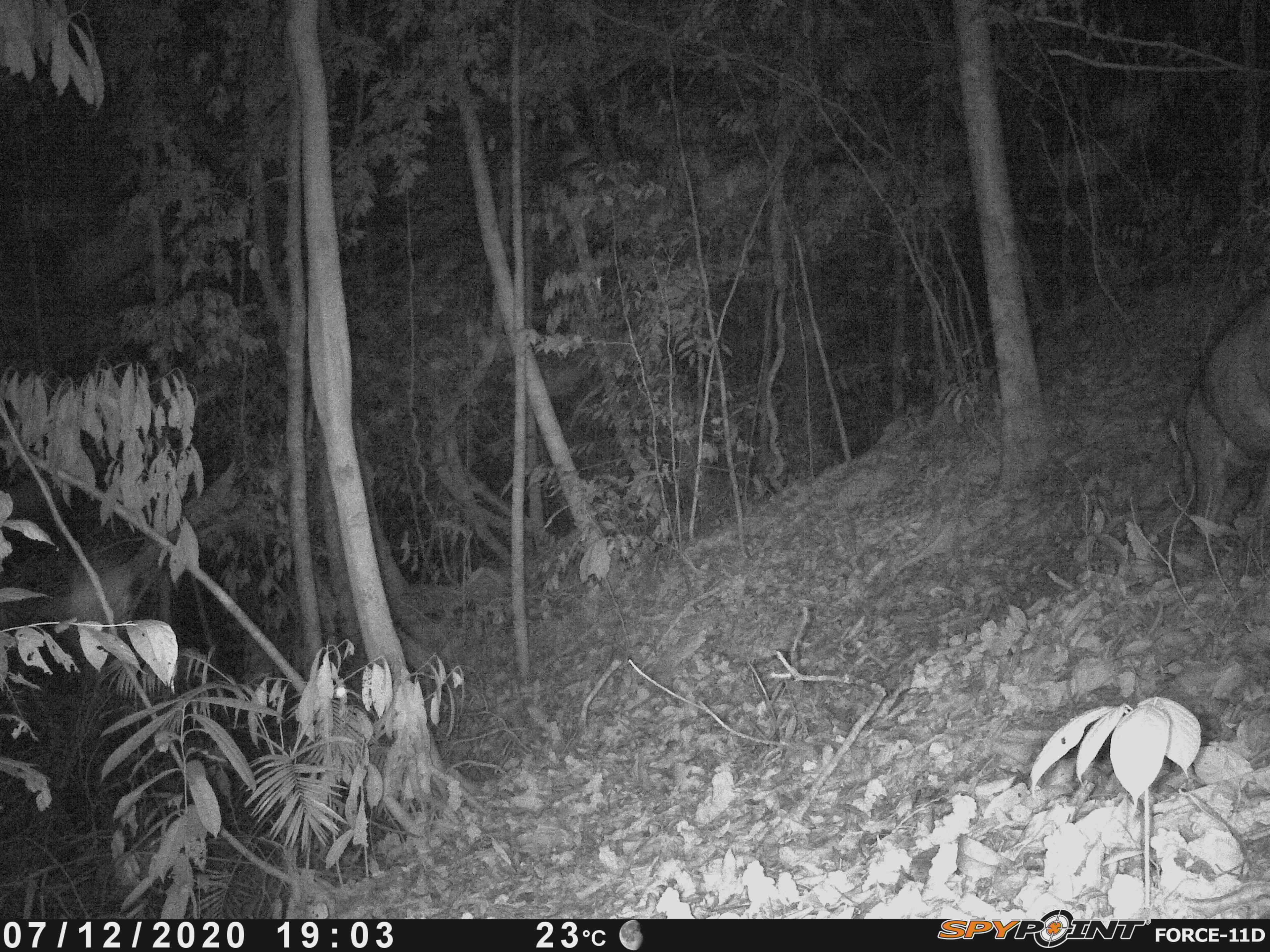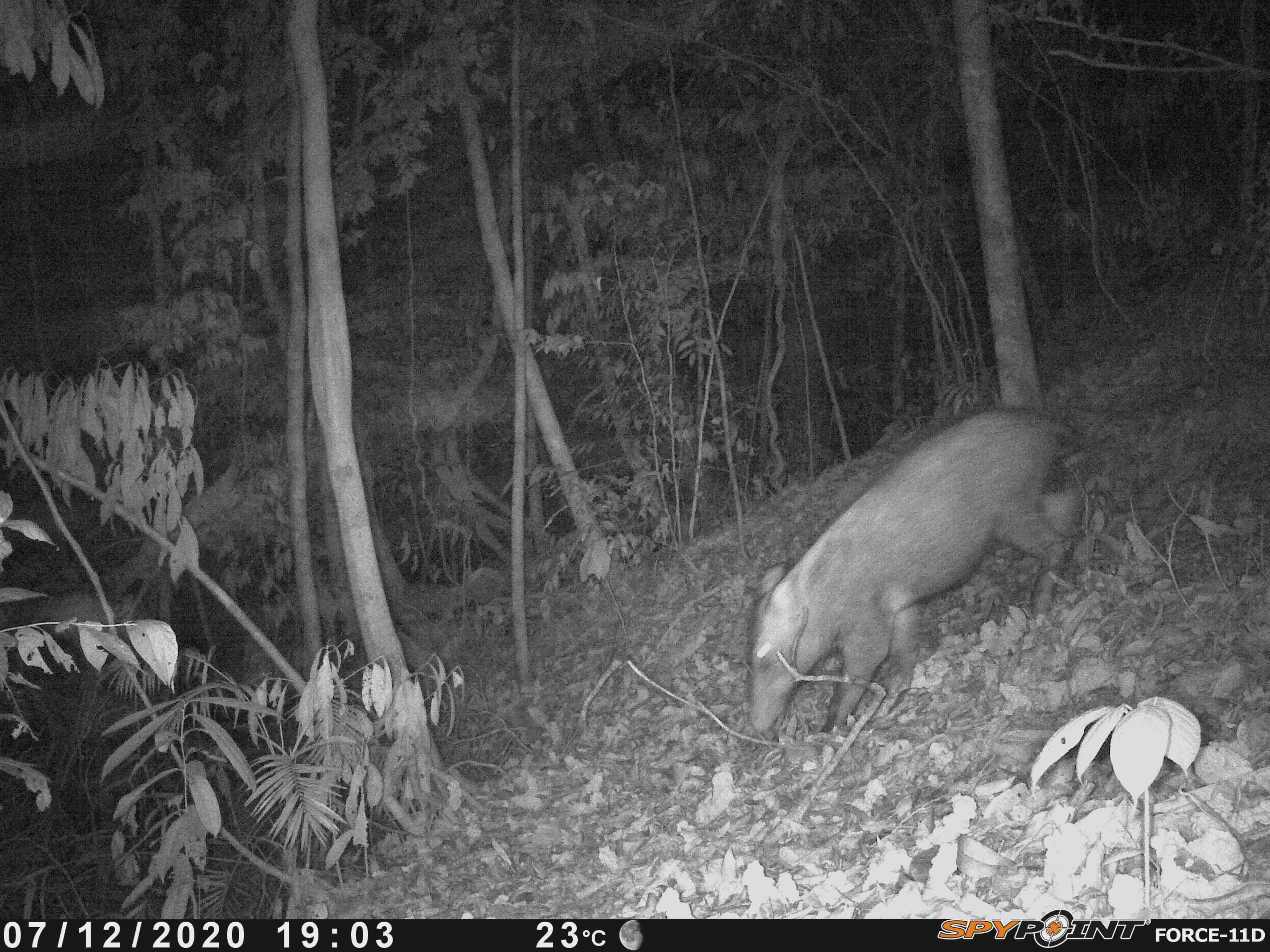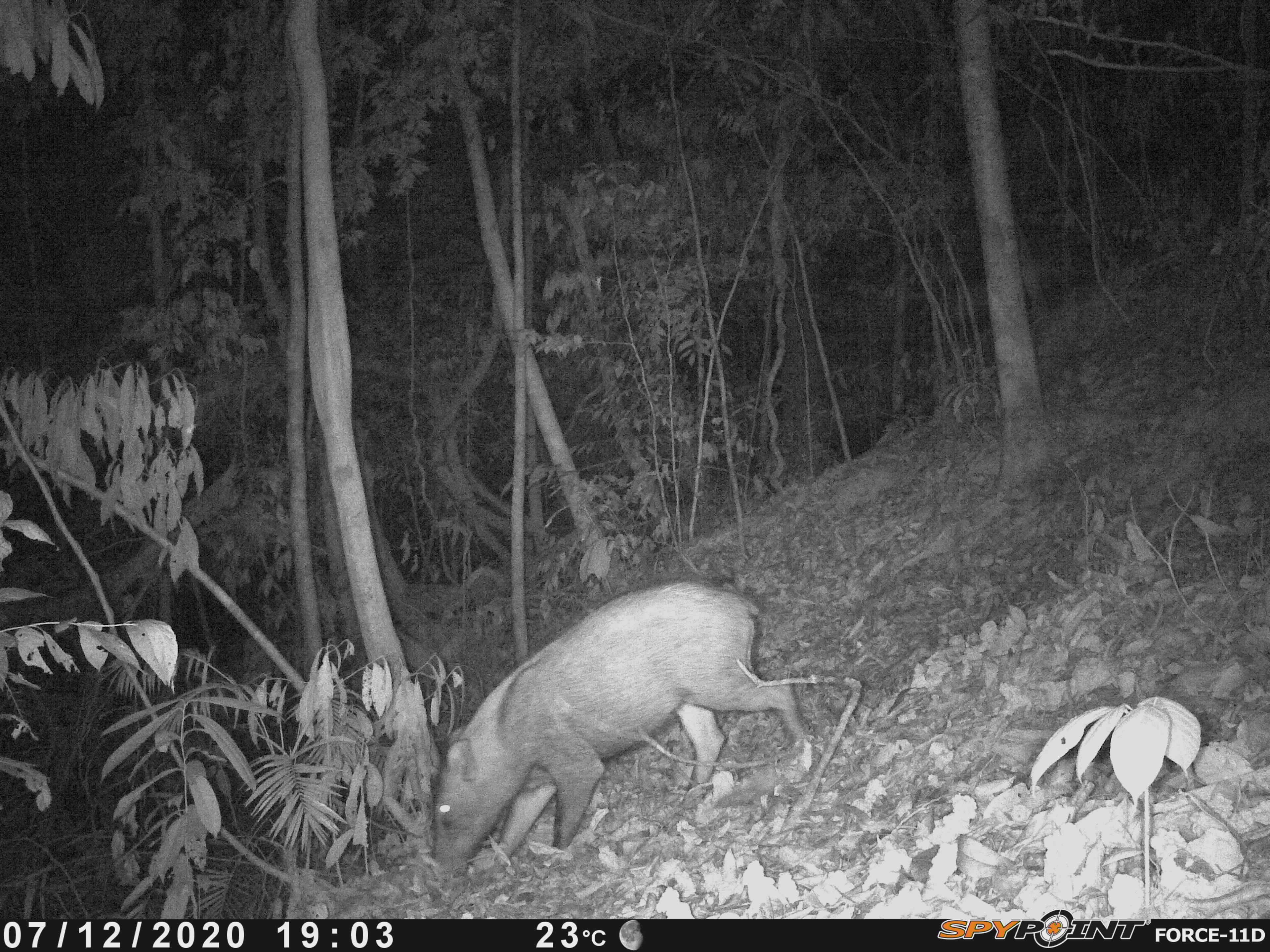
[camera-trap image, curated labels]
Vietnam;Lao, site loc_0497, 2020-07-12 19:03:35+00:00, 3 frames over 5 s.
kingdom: Animalia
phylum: Chordata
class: Mammalia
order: Artiodactyla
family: Suidae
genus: Sus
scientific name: Sus scrofa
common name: eurasian wild pig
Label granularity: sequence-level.